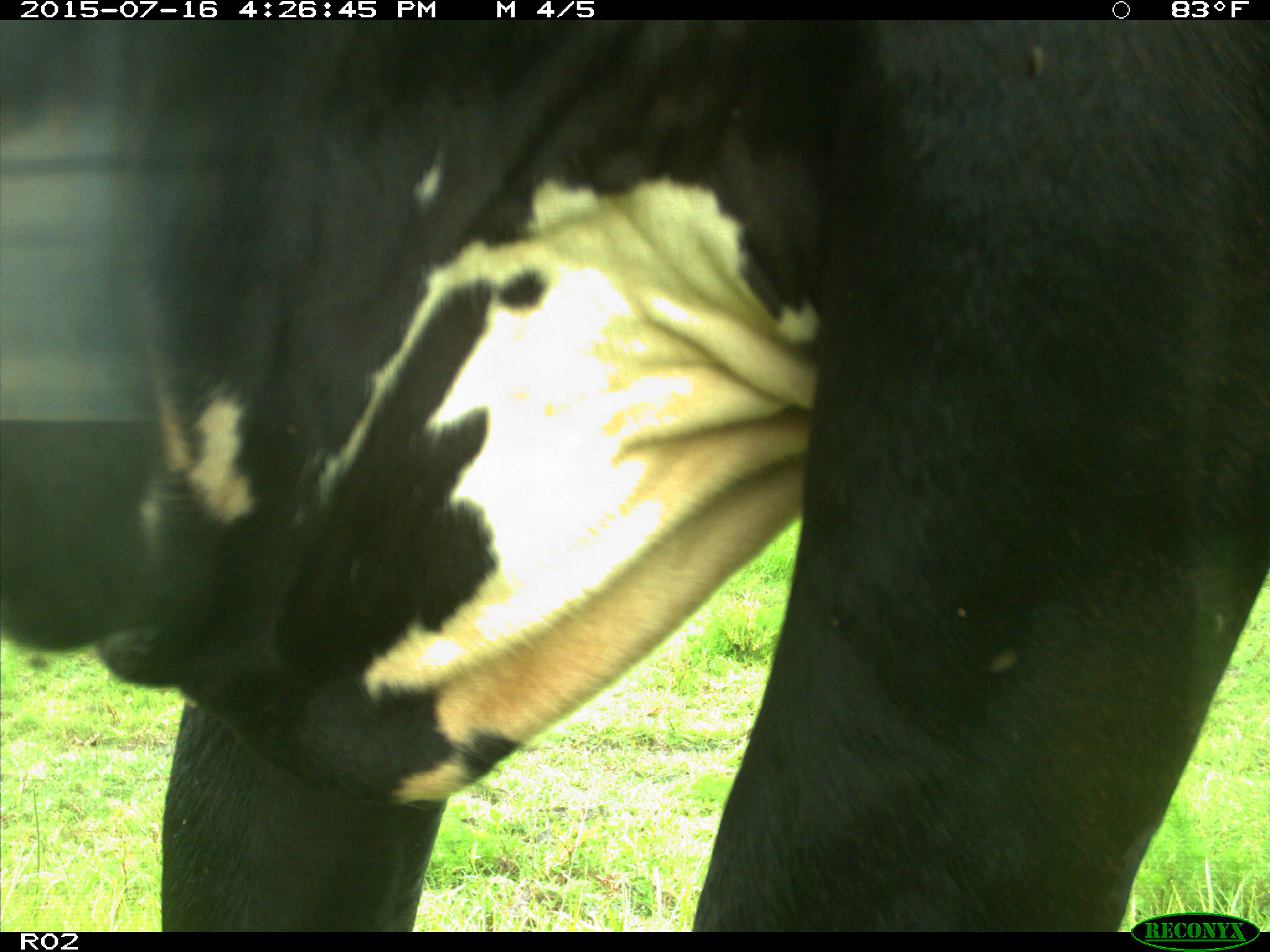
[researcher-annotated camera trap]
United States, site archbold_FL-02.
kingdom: Animalia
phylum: Chordata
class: Mammalia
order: Artiodactyla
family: Bovidae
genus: Bos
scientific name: Bos taurus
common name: domestic cow